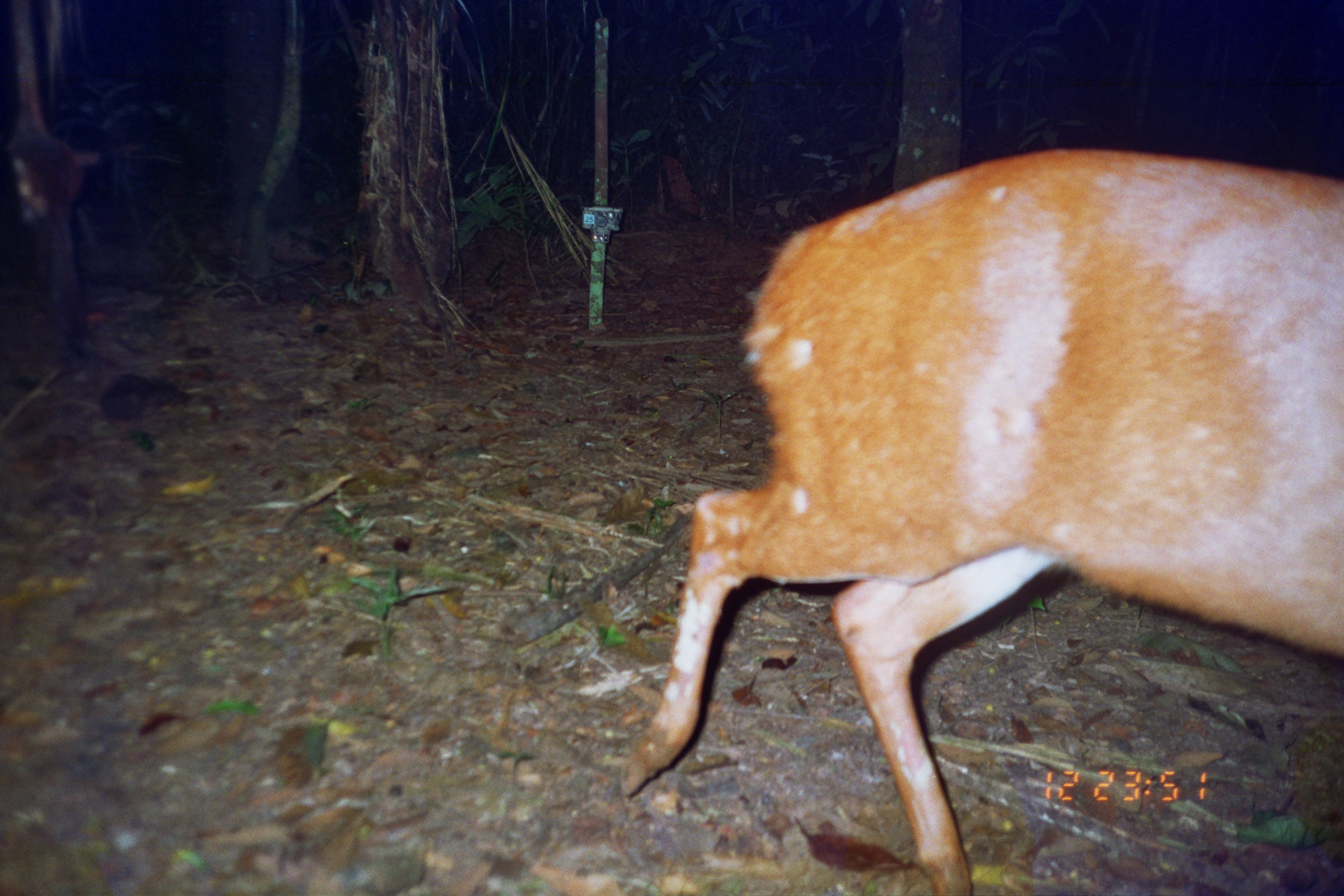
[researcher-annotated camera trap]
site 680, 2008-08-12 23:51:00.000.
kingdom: Animalia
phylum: Chordata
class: Mammalia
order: Artiodactyla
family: Cervidae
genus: Mazama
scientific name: Mazama americana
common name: red brocket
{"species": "Mazama americana (red brocket)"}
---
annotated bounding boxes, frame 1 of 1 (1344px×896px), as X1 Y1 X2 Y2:
mazama americana: 618 147 1344 894